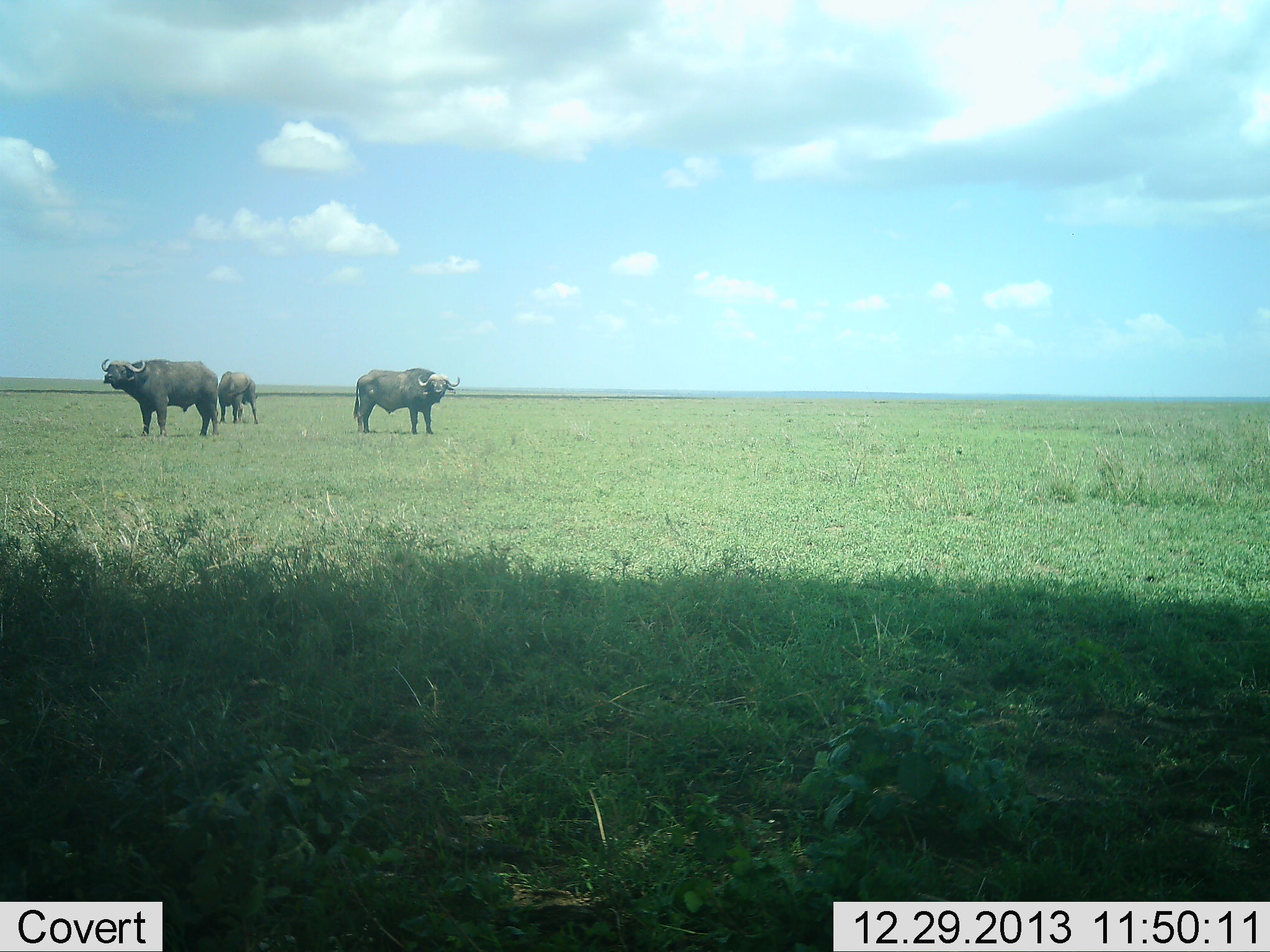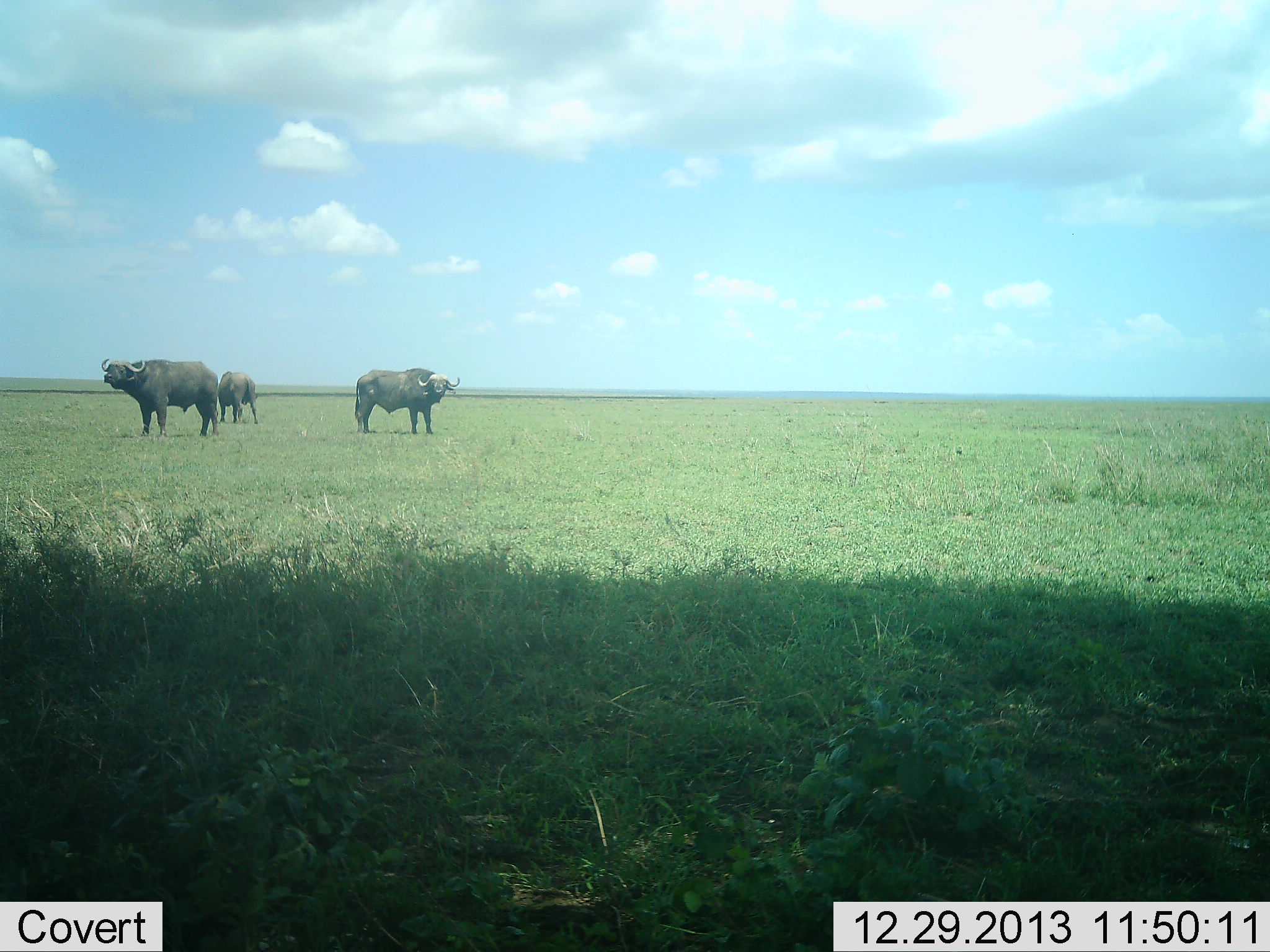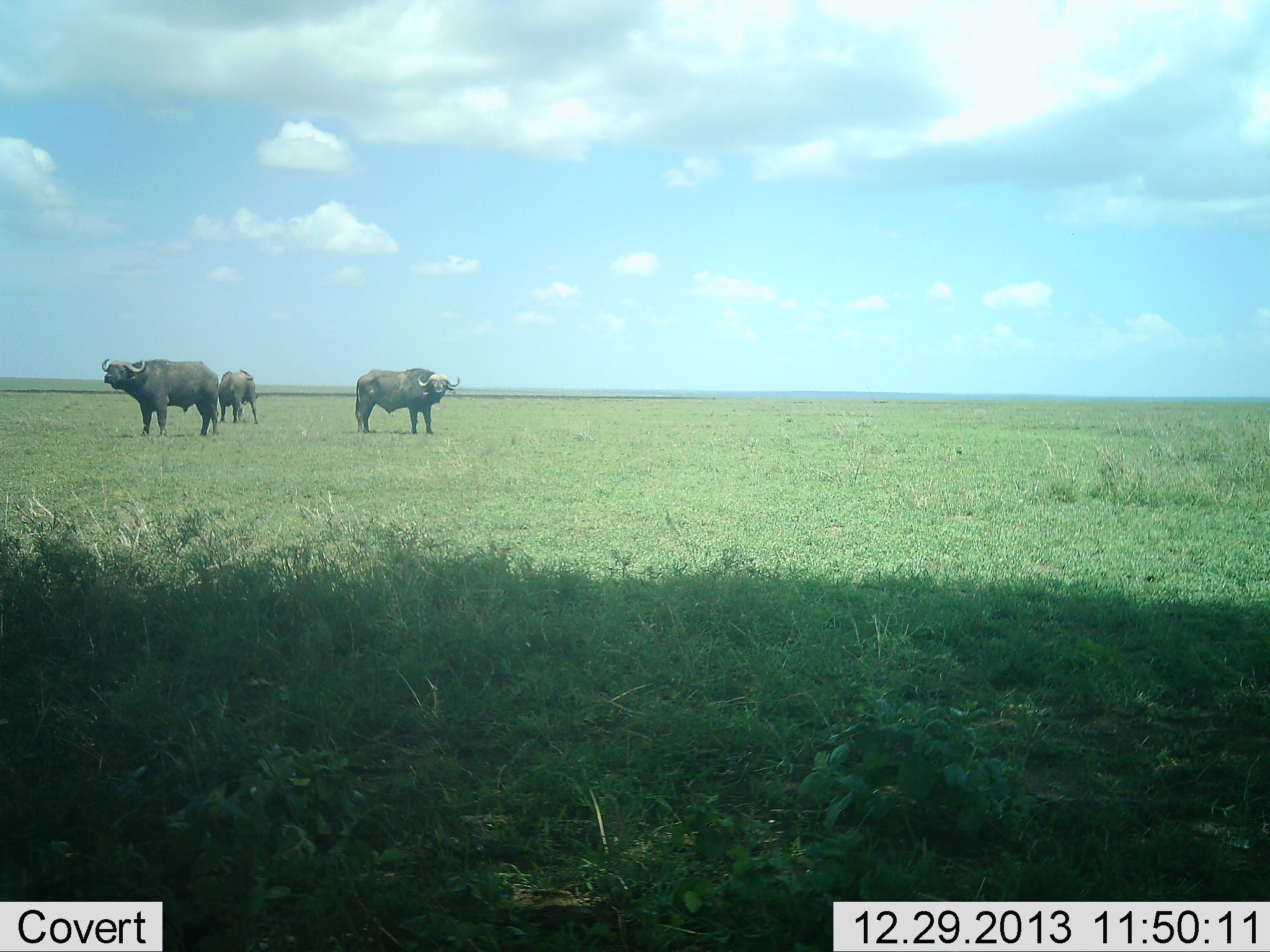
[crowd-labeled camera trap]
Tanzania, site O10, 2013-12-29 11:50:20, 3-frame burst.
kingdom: Animalia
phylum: Chordata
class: Mammalia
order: Artiodactyla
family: Bovidae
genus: Syncerus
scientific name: Syncerus caffer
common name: cape buffalo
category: buffalo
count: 3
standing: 100%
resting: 10%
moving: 0%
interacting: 0%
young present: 0%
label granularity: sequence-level